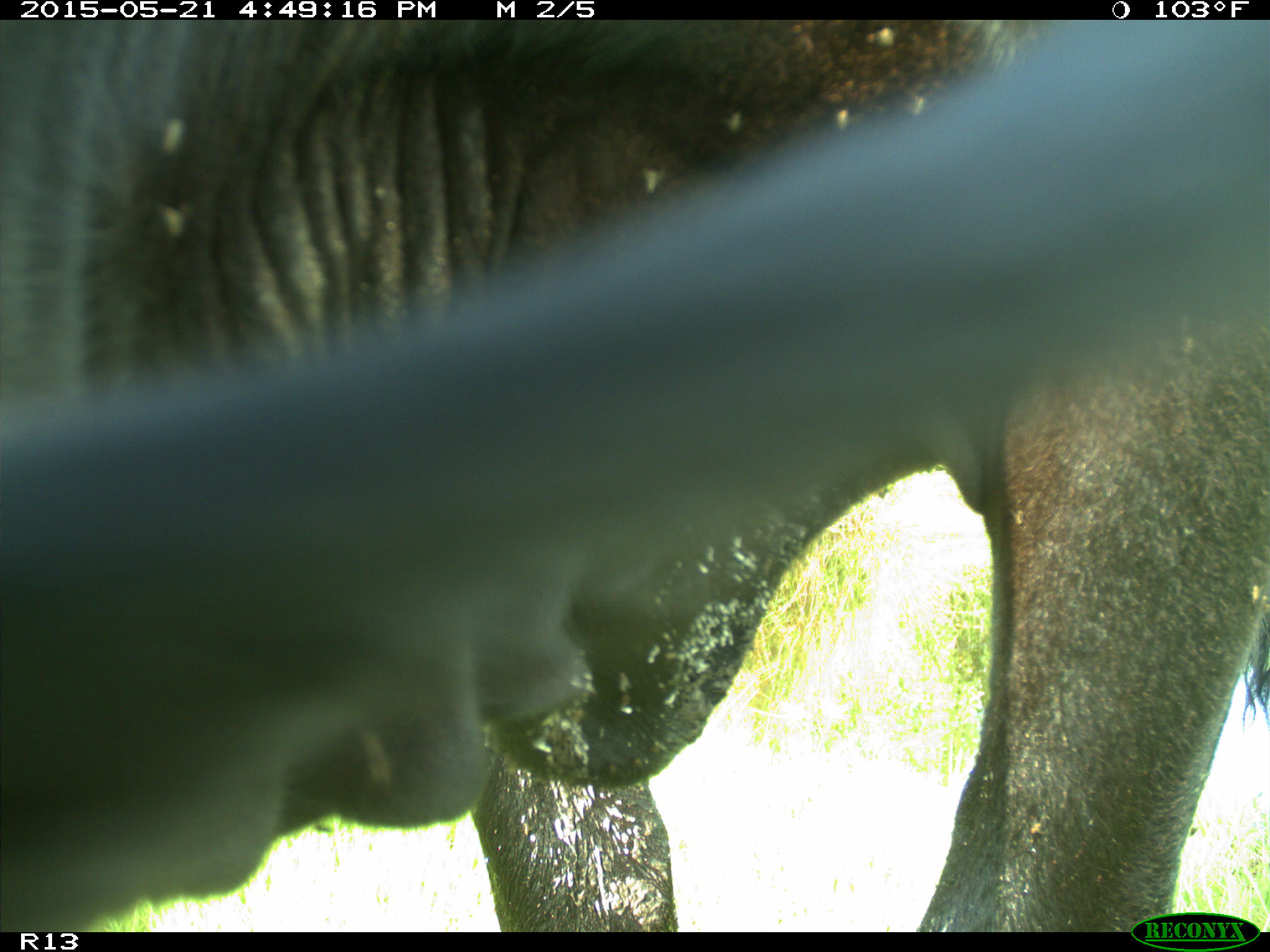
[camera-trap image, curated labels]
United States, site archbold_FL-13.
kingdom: Animalia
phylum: Chordata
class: Mammalia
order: Artiodactyla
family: Bovidae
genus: Bos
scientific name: Bos taurus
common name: domestic cow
Bos taurus (domestic cow).